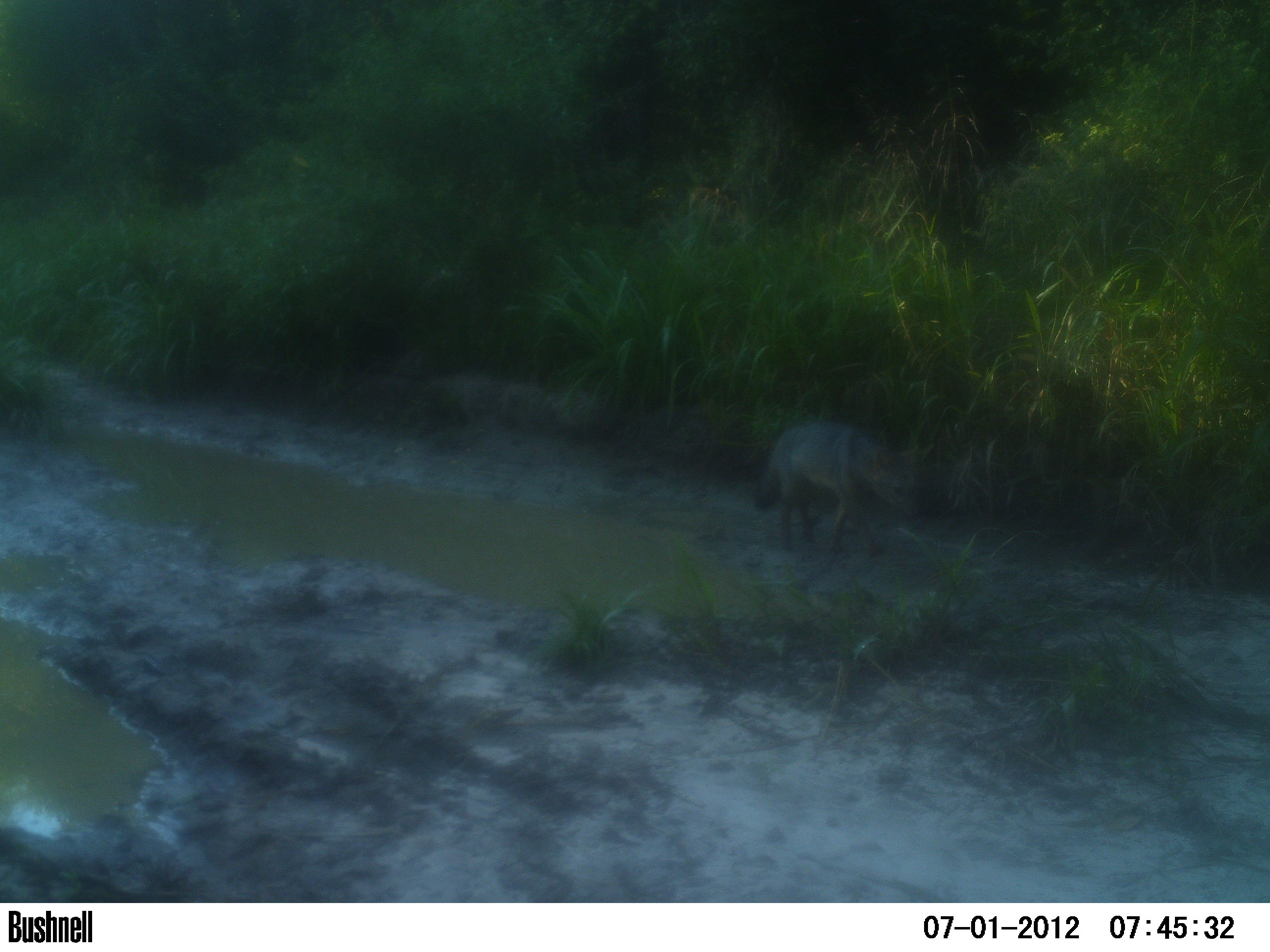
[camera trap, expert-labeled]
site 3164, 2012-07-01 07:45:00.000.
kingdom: Animalia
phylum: Chordata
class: Mammalia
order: Carnivora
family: Canidae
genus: Cerdocyon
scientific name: Cerdocyon thous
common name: crab-eating fox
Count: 1.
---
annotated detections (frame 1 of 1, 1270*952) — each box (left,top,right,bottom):
cerdocyon thous: (753,422,934,555)